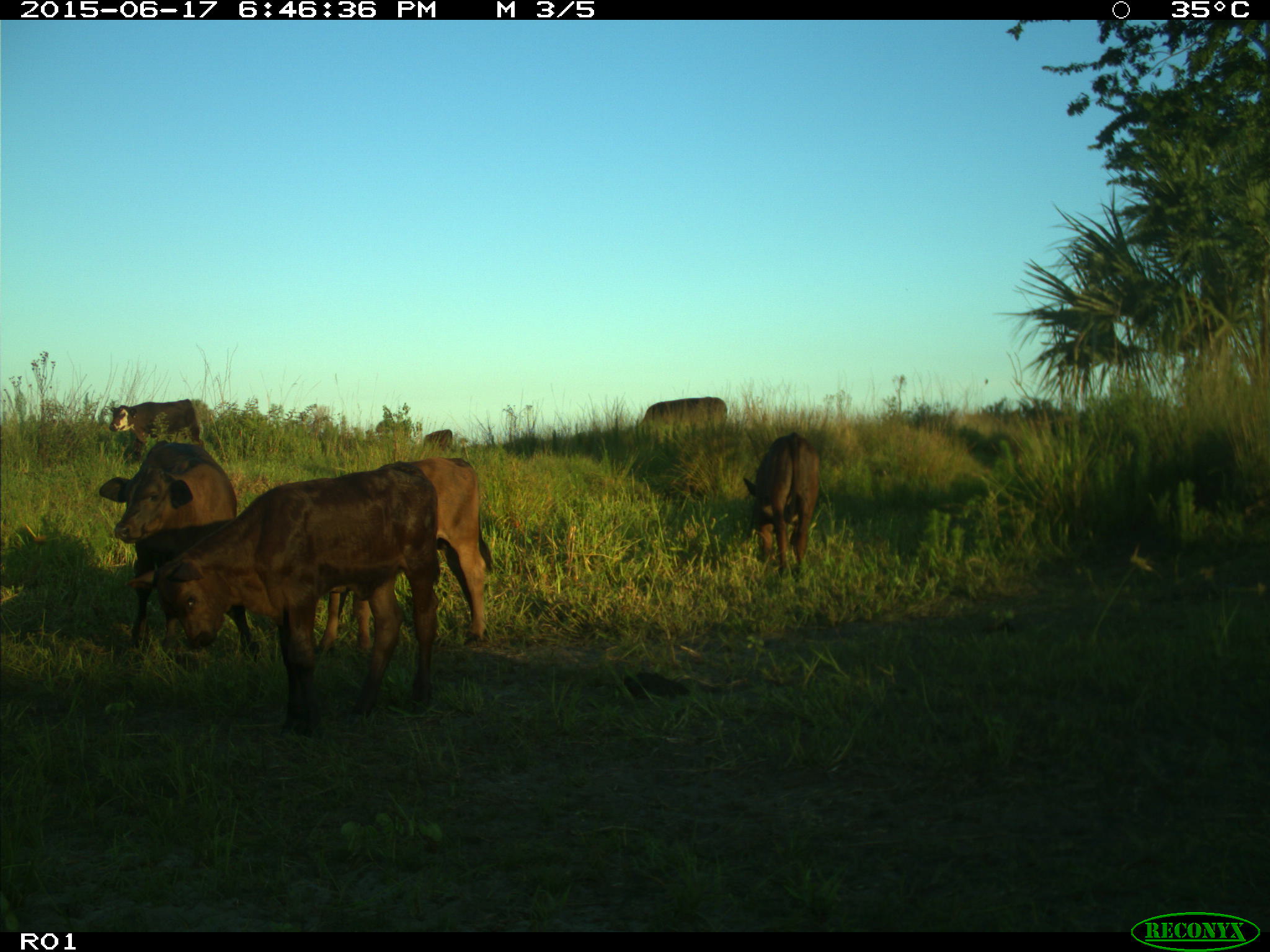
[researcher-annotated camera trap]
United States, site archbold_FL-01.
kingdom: Animalia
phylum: Chordata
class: Mammalia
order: Artiodactyla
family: Bovidae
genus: Bos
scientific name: Bos taurus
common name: domestic cow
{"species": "Bos taurus (domestic cow)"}